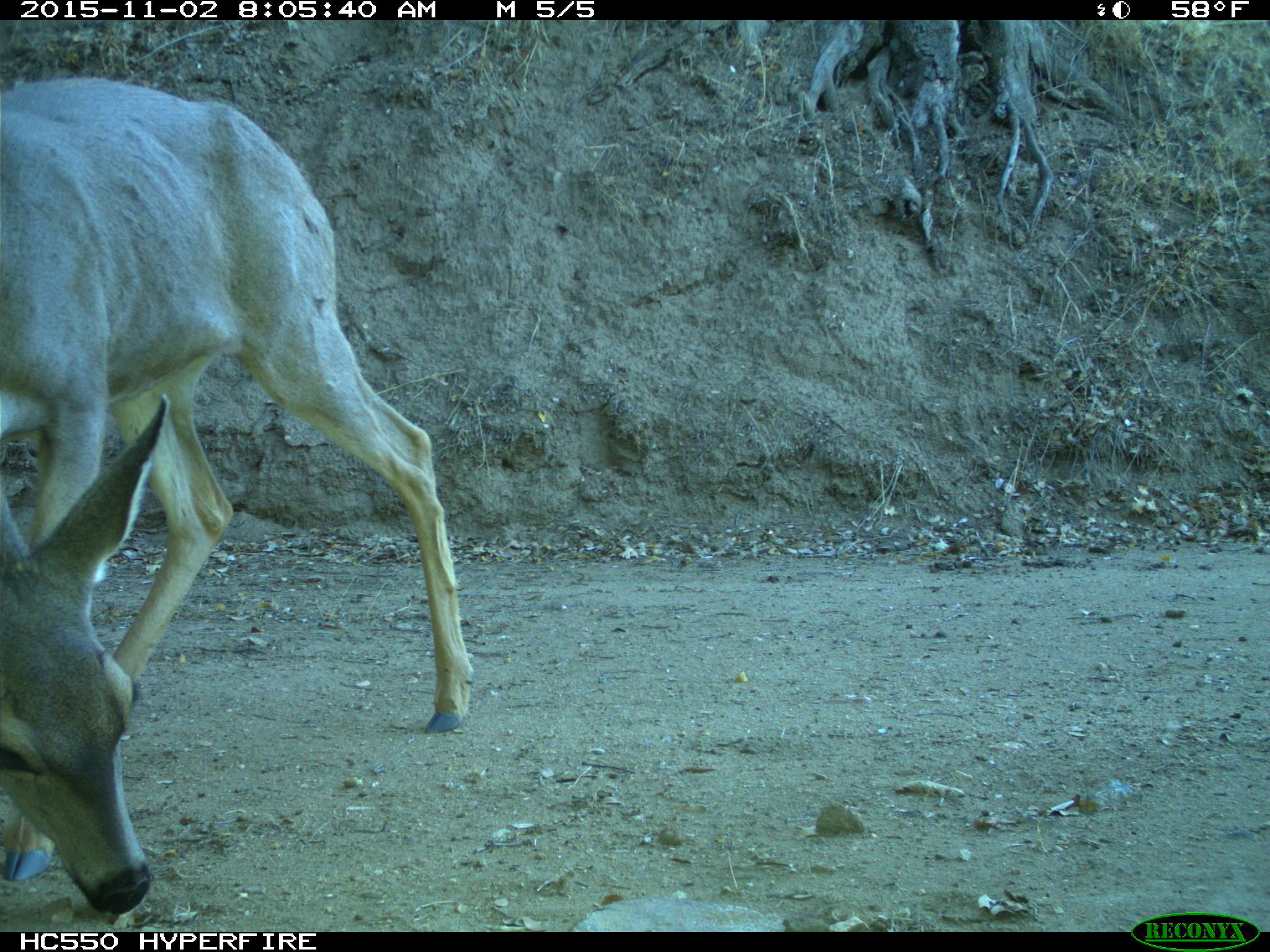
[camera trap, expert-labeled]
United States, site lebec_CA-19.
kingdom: Animalia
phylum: Chordata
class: Mammalia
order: Artiodactyla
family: Cervidae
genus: Odocoileus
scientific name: Odocoileus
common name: deer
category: unidentified deer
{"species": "unidentified deer (deer) (Odocoileus)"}